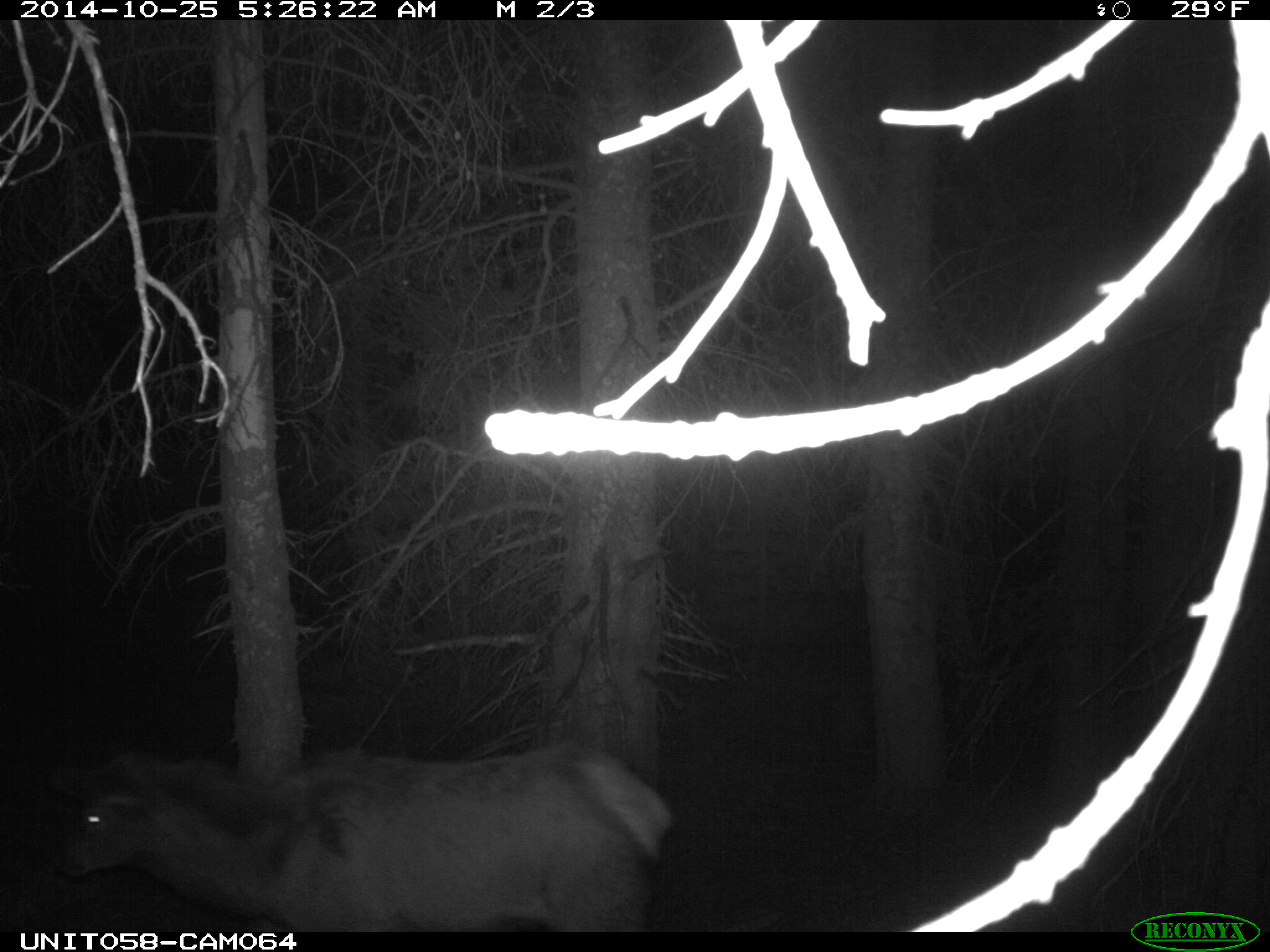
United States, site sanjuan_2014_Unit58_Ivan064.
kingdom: Animalia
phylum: Chordata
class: Mammalia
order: Artiodactyla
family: Cervidae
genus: Cervus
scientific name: Cervus elaphus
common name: red deer